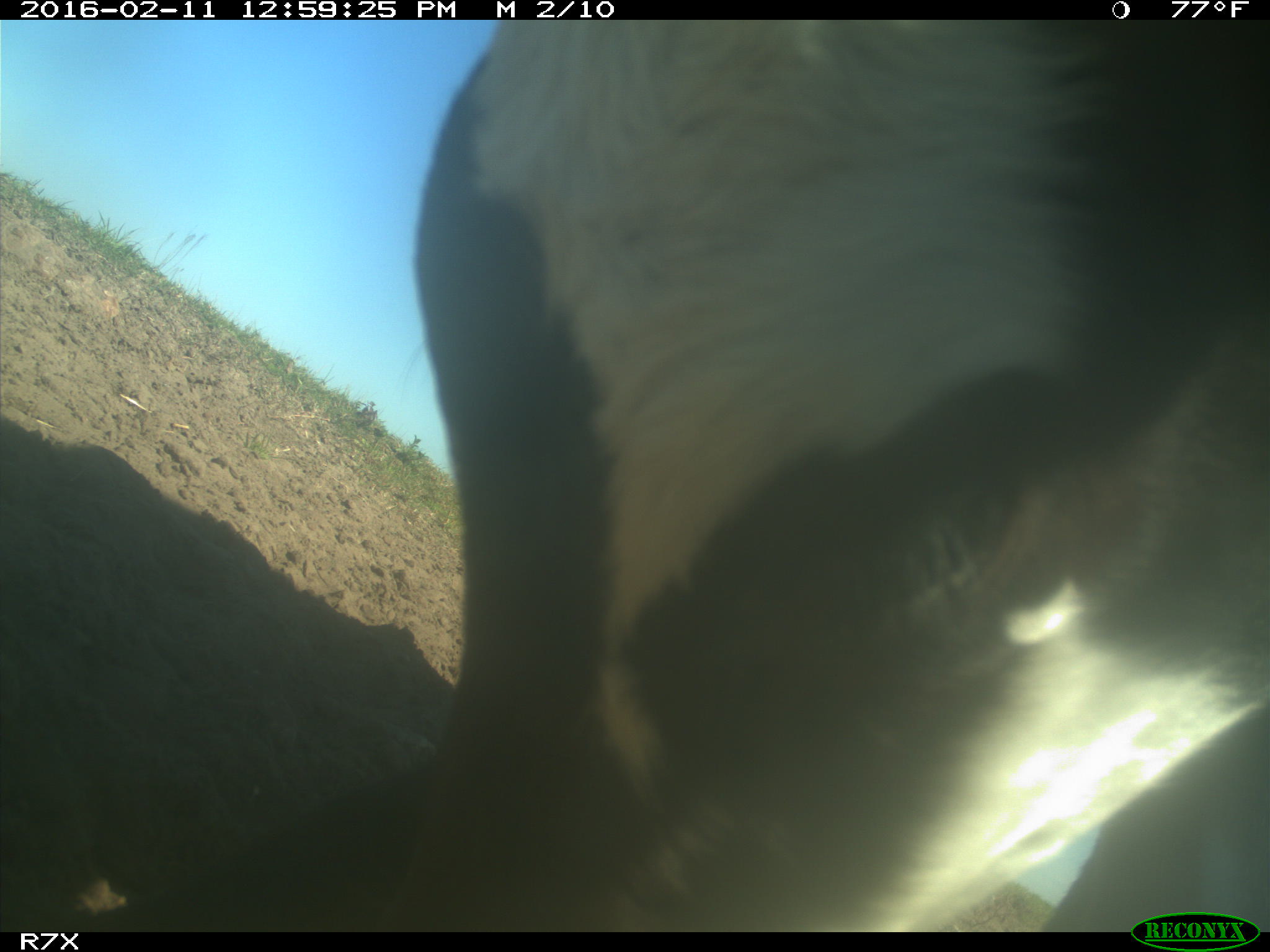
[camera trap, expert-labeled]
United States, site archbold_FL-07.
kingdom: Animalia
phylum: Chordata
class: Mammalia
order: Artiodactyla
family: Bovidae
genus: Bos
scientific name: Bos taurus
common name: domestic cow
Bos taurus (domestic cow).